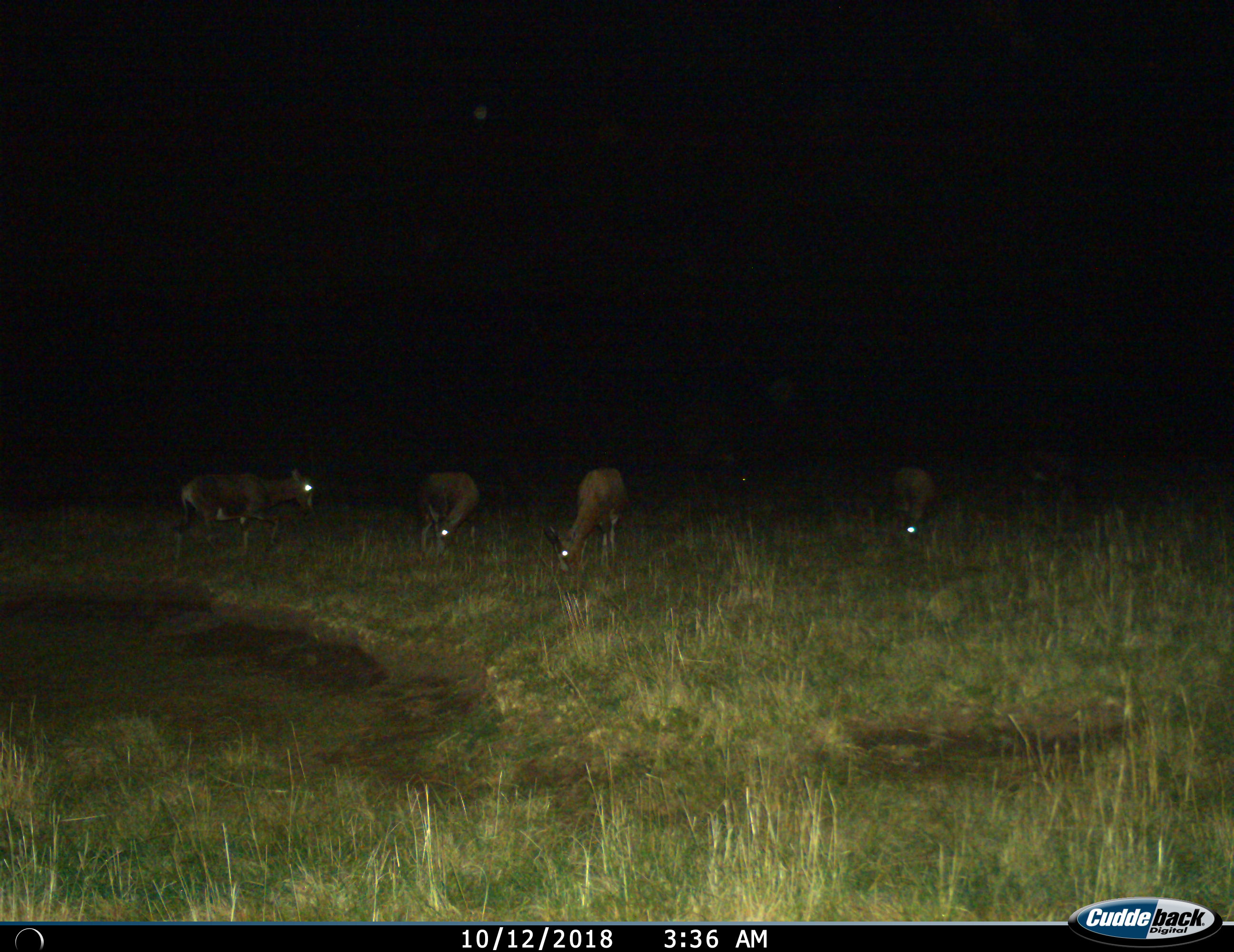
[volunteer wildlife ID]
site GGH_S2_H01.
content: unidentified animal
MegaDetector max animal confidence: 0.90